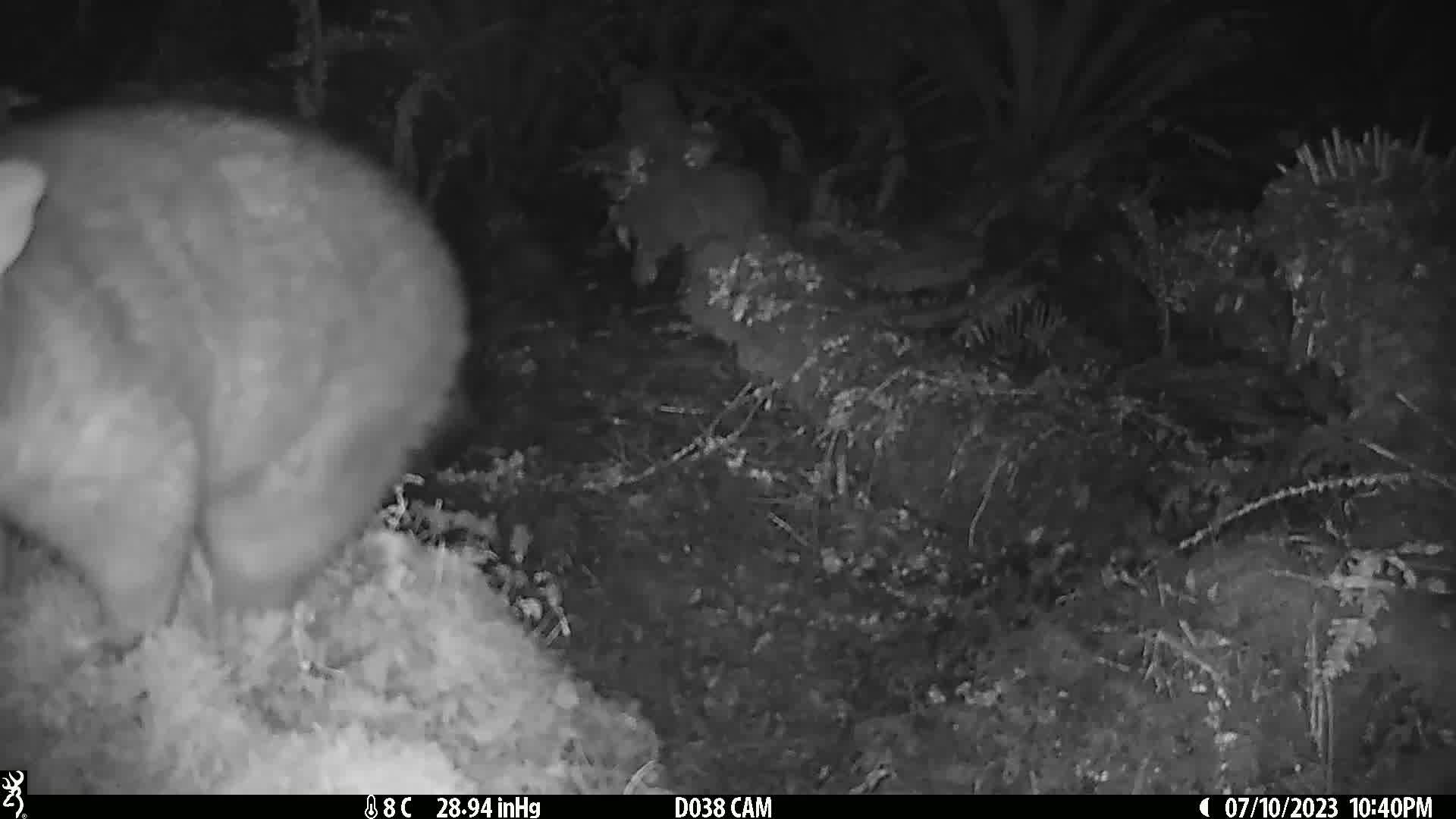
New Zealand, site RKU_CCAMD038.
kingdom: Animalia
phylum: Chordata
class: Mammalia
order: Diprotodontia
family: Phalangeridae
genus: Trichosurus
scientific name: Trichosurus vulpecula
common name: common brushtail possum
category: possum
Possum (common brushtail possum) (Trichosurus vulpecula).